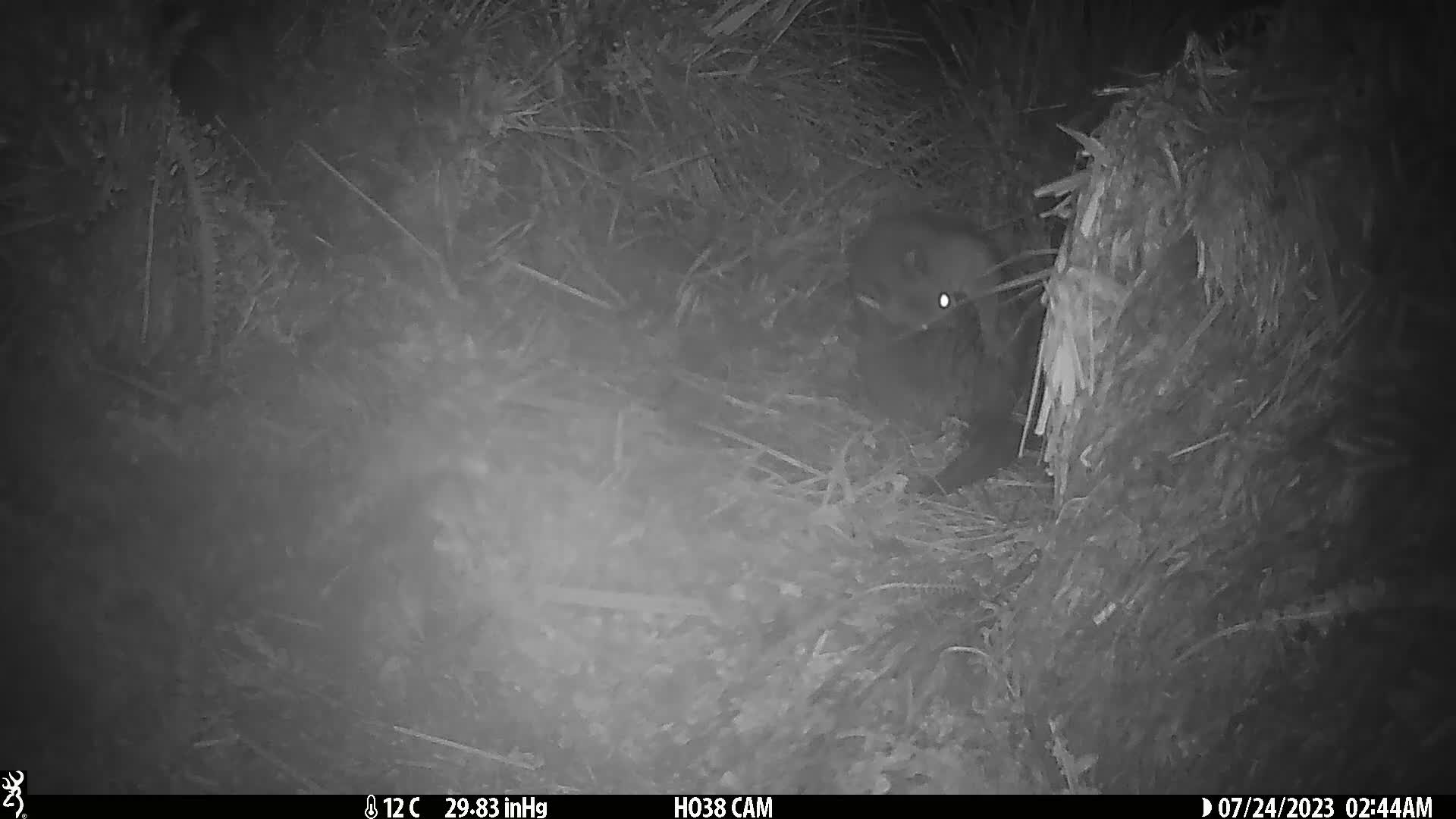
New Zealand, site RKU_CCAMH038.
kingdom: Animalia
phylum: Chordata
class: Mammalia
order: Diprotodontia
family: Phalangeridae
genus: Trichosurus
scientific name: Trichosurus vulpecula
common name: common brushtail possum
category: possum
Possum (common brushtail possum) (Trichosurus vulpecula).